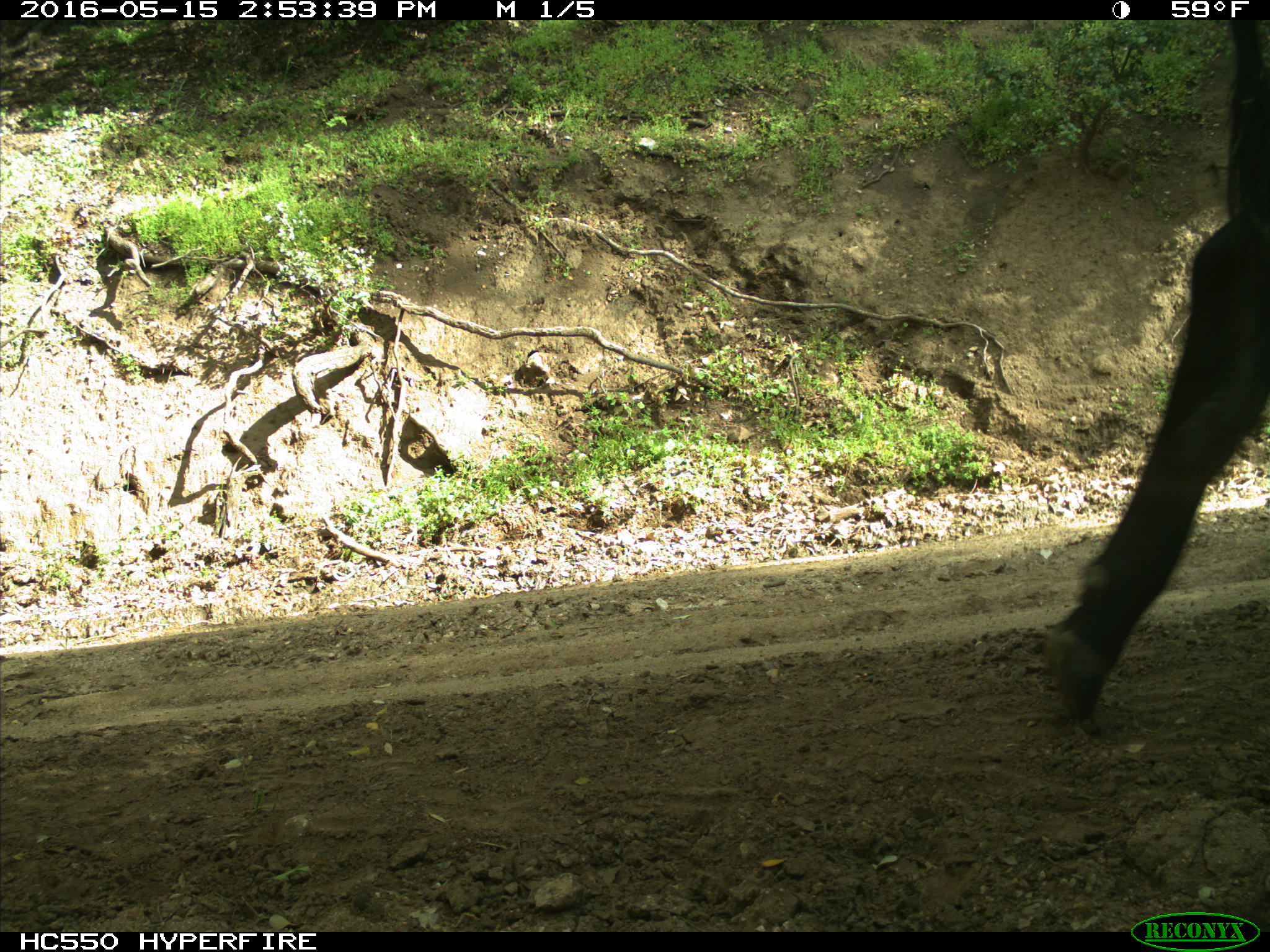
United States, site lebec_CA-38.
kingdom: Animalia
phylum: Chordata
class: Mammalia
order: Artiodactyla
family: Bovidae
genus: Bos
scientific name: Bos taurus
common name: domestic cow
Bos taurus (domestic cow).